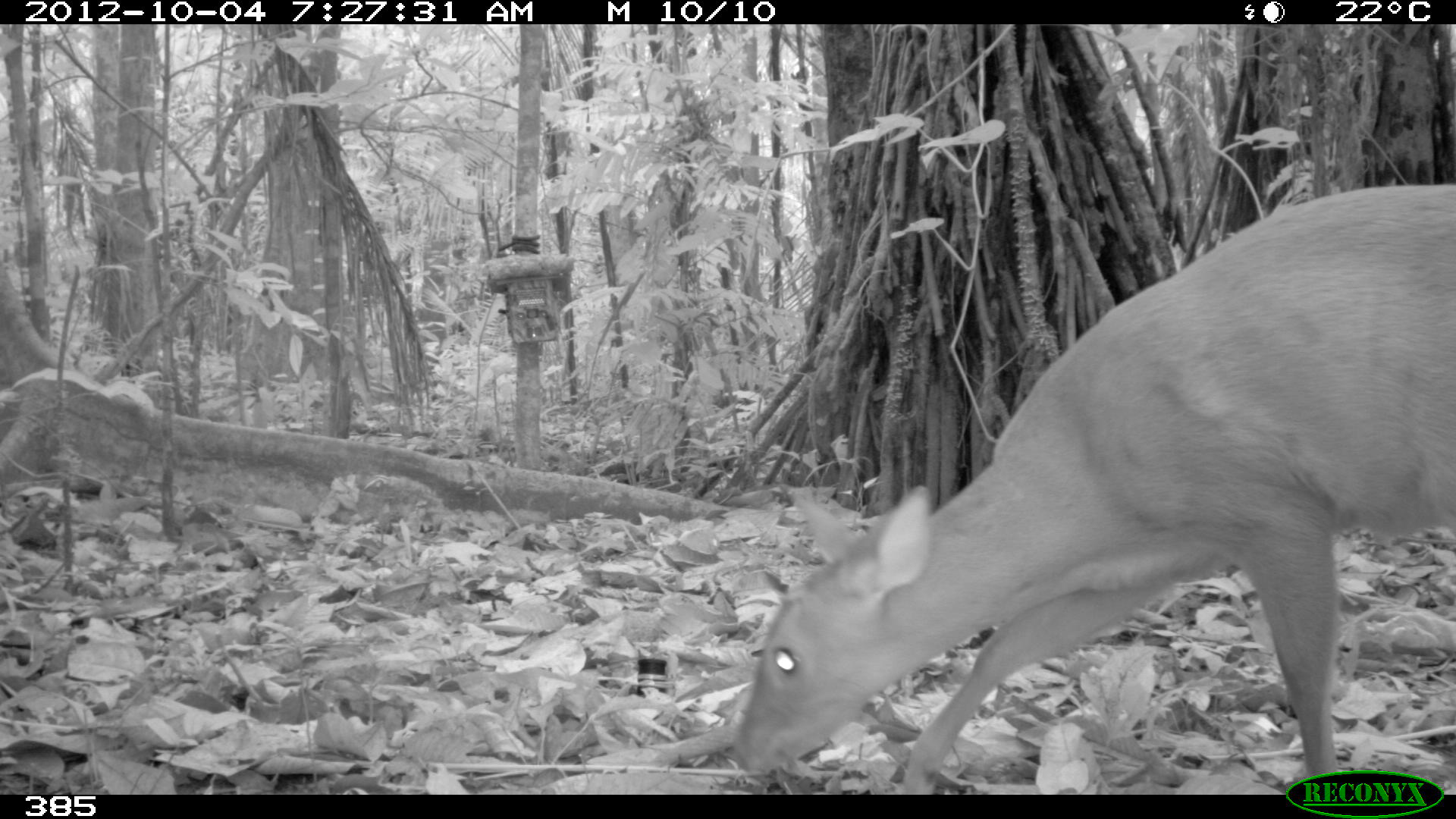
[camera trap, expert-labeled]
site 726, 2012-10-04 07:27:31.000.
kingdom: Animalia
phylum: Chordata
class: Mammalia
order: Artiodactyla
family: Cervidae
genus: Mazama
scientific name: Mazama americana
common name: red brocket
Mazama americana (red brocket).